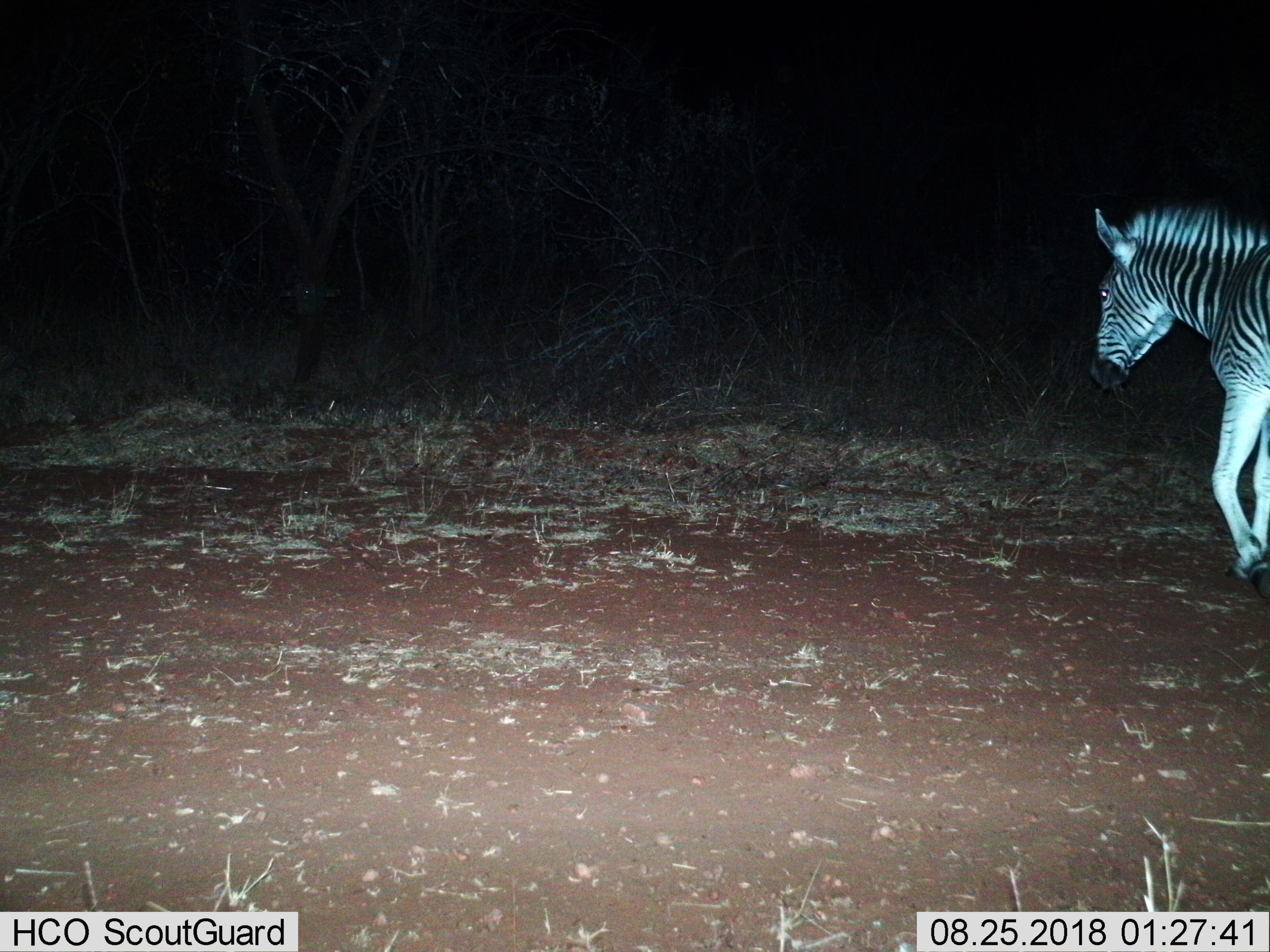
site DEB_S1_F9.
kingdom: Animalia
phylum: Chordata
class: Mammalia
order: Perissodactyla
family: Equidae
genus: Equus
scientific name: Equus quagga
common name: plains zebra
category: zebraplains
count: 1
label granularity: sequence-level